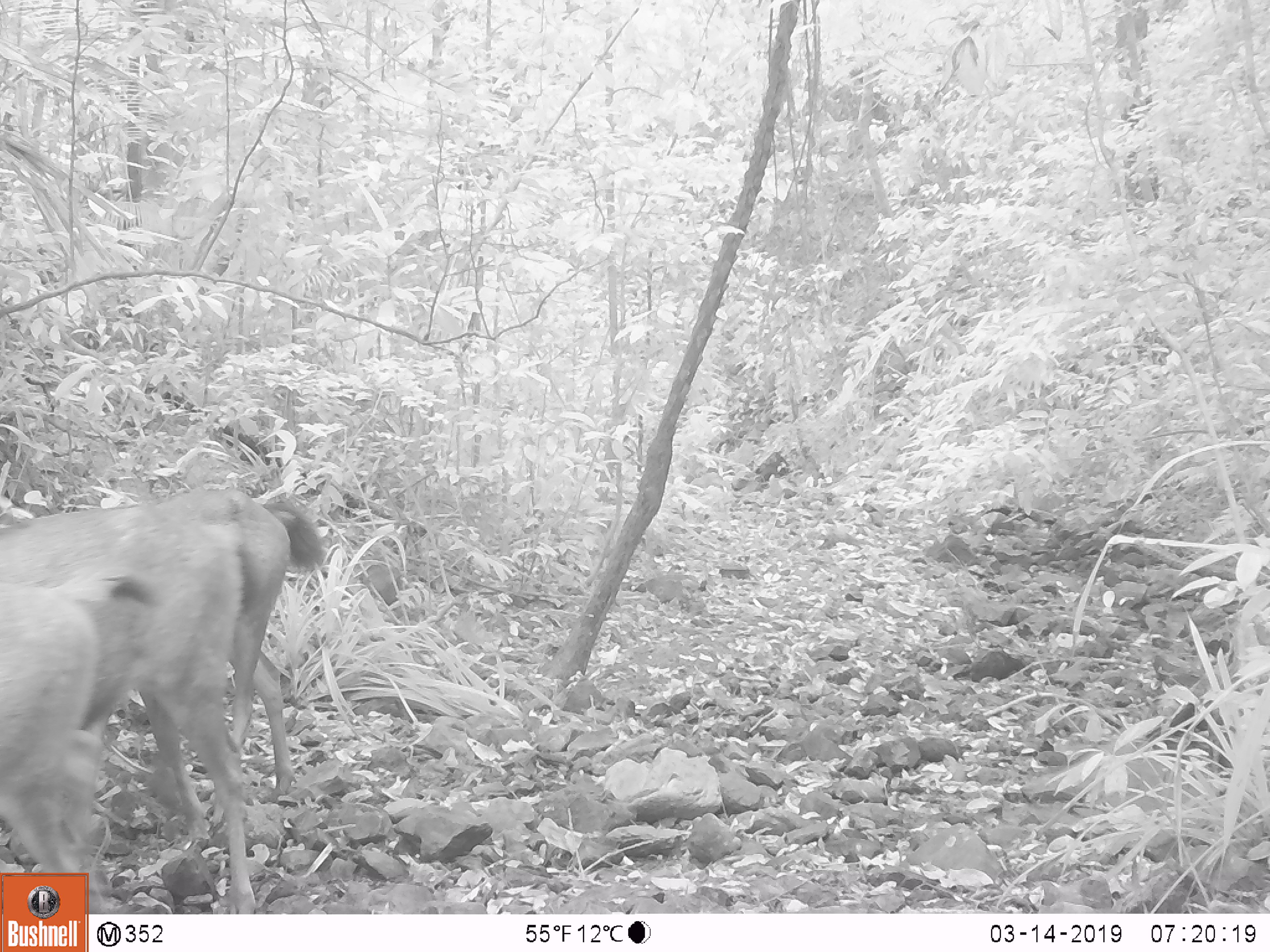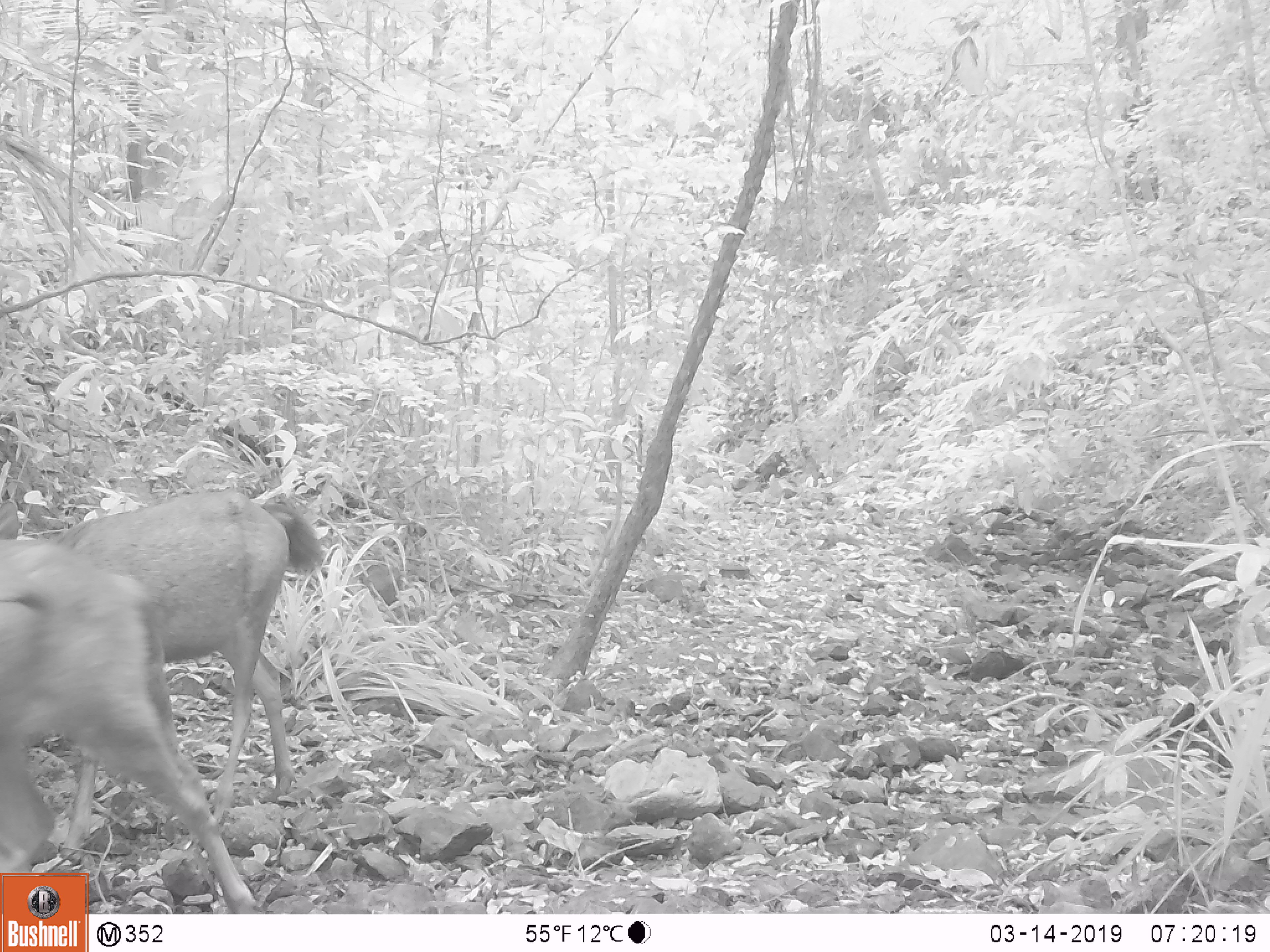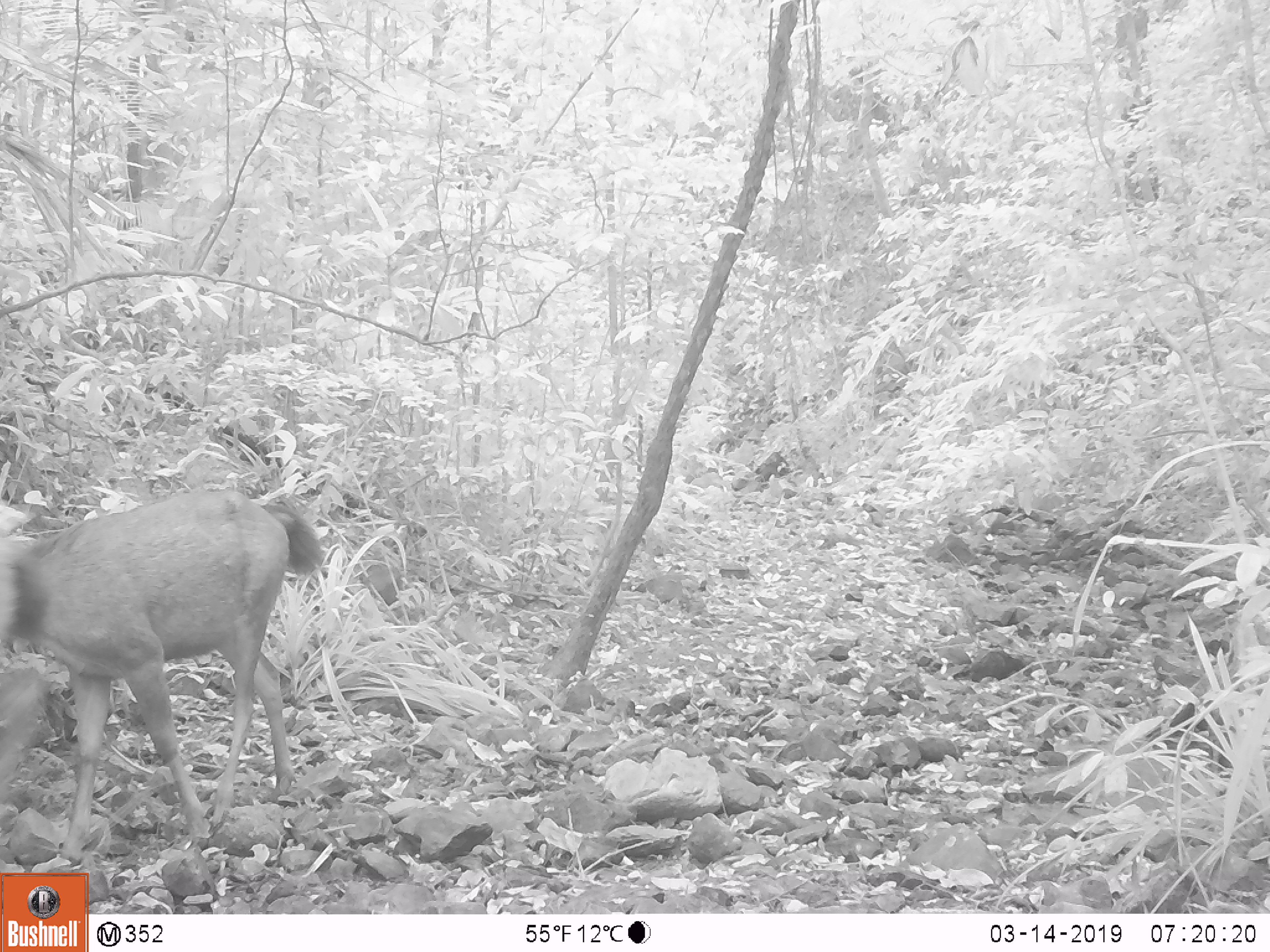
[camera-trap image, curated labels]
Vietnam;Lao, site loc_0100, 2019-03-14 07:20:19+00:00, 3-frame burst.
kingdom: Animalia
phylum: Chordata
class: Mammalia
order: Artiodactyla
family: Cervidae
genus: Rusa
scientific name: Rusa unicolor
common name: sambar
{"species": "sambar (Rusa unicolor)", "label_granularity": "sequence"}